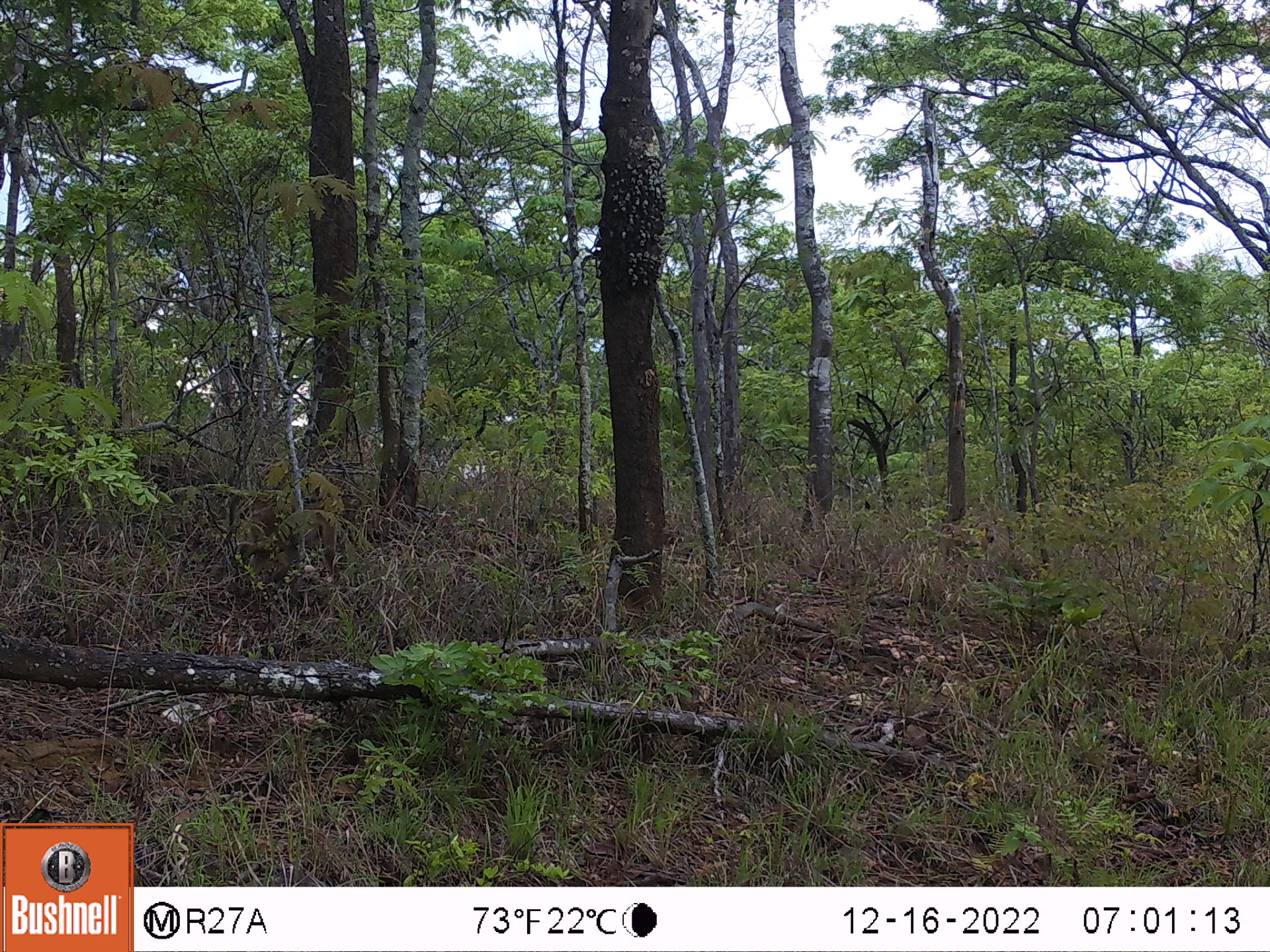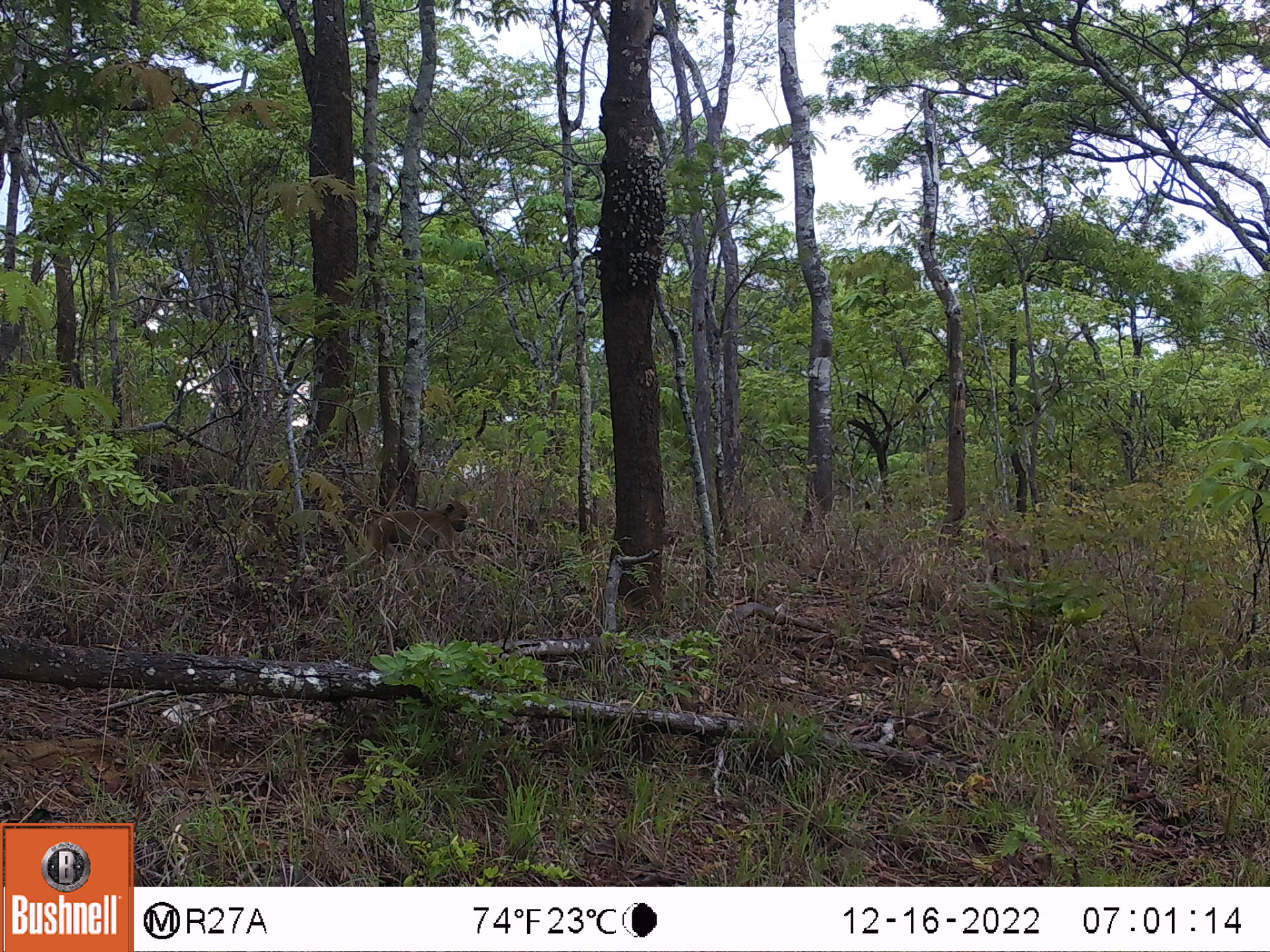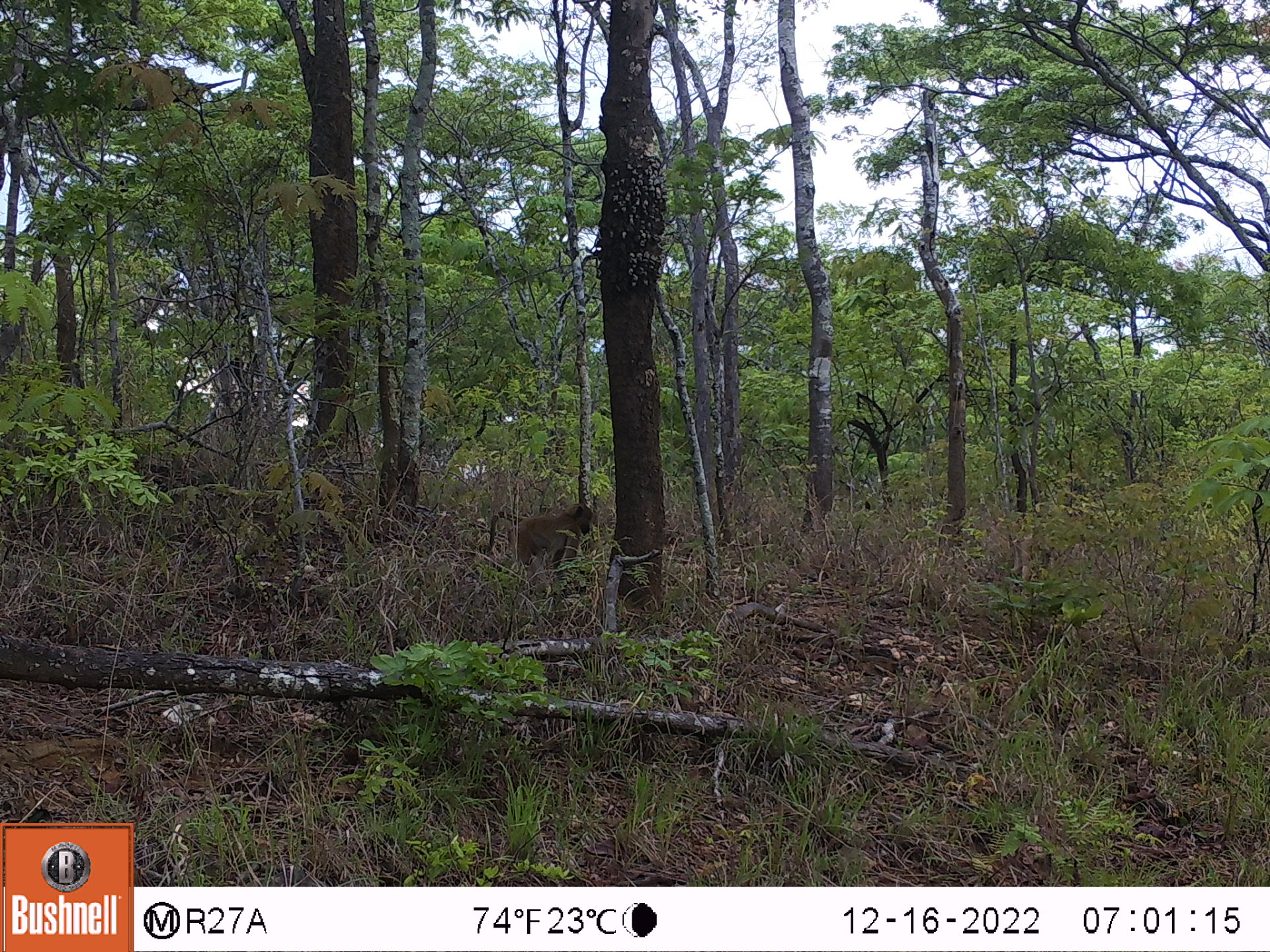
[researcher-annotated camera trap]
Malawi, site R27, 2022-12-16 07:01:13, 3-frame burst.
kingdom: Animalia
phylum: Chordata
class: Mammalia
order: Primates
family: Cercopithecidae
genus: Papio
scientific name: Papio cynocephalus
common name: yellow baboon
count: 1